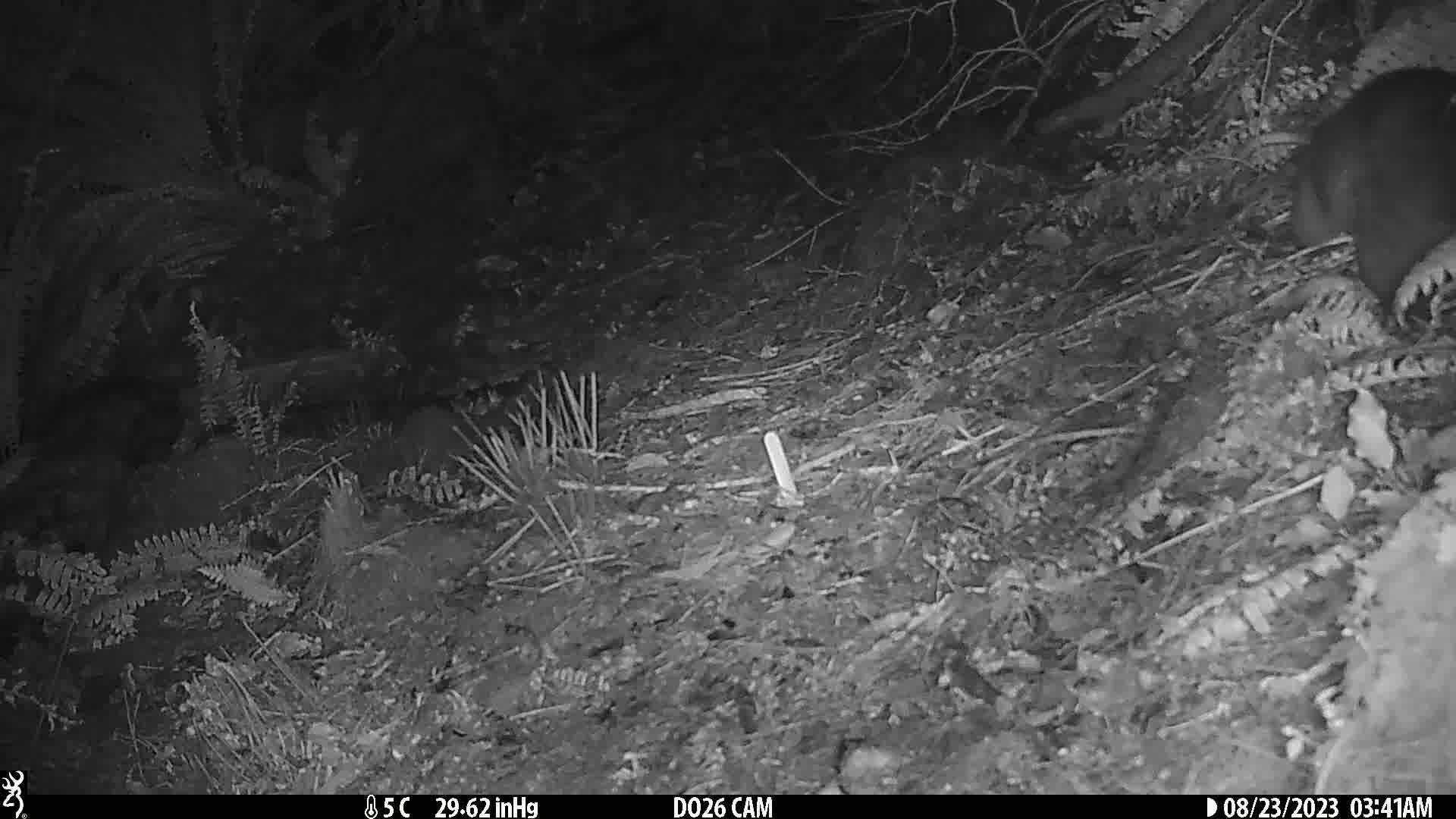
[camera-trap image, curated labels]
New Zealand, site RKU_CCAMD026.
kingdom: Animalia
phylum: Chordata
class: Mammalia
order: Diprotodontia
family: Phalangeridae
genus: Trichosurus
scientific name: Trichosurus vulpecula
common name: common brushtail possum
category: possum